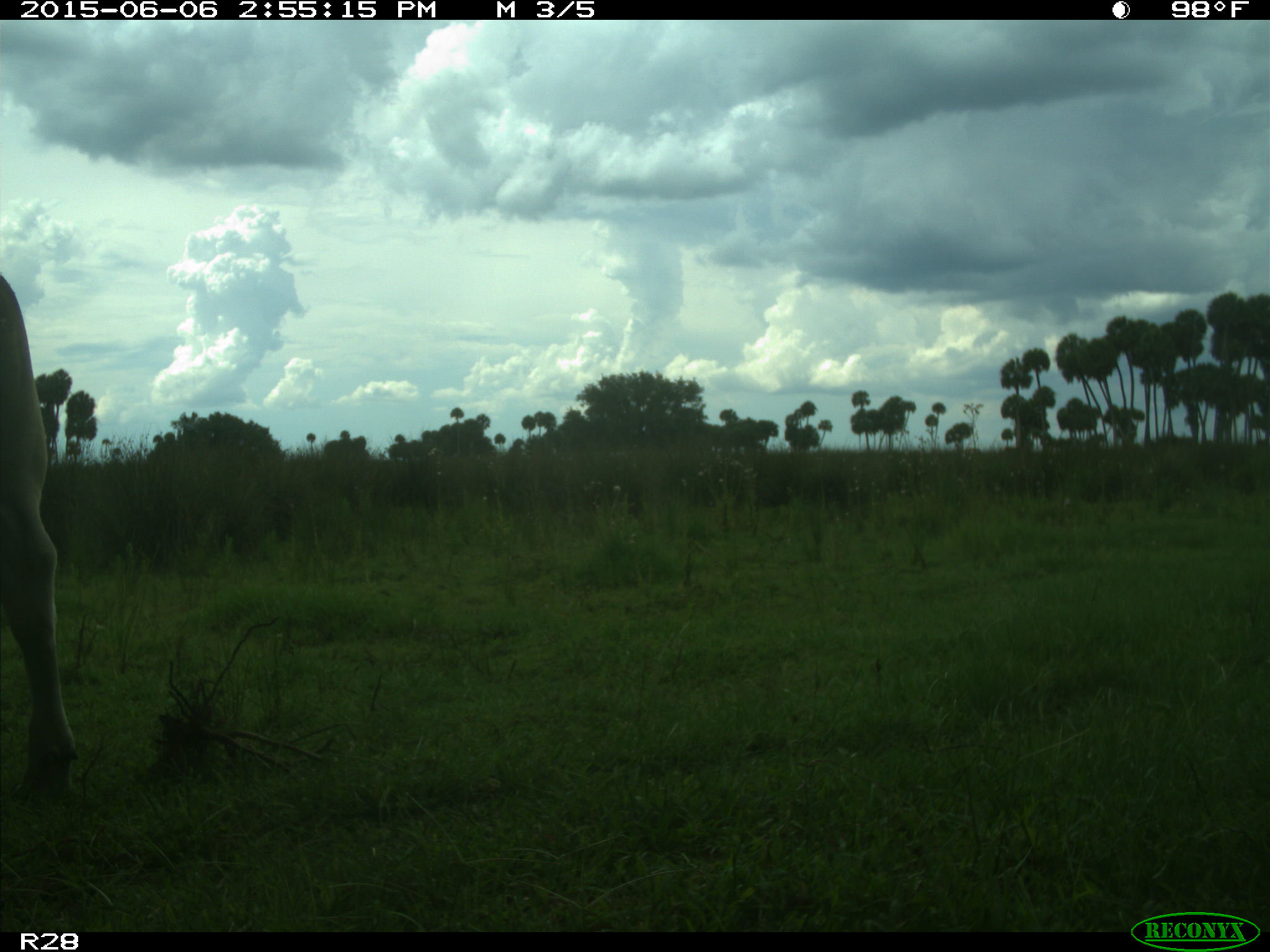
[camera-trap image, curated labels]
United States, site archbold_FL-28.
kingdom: Animalia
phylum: Chordata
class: Mammalia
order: Artiodactyla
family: Bovidae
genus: Bos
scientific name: Bos taurus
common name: domestic cow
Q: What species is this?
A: Bos taurus (domestic cow).